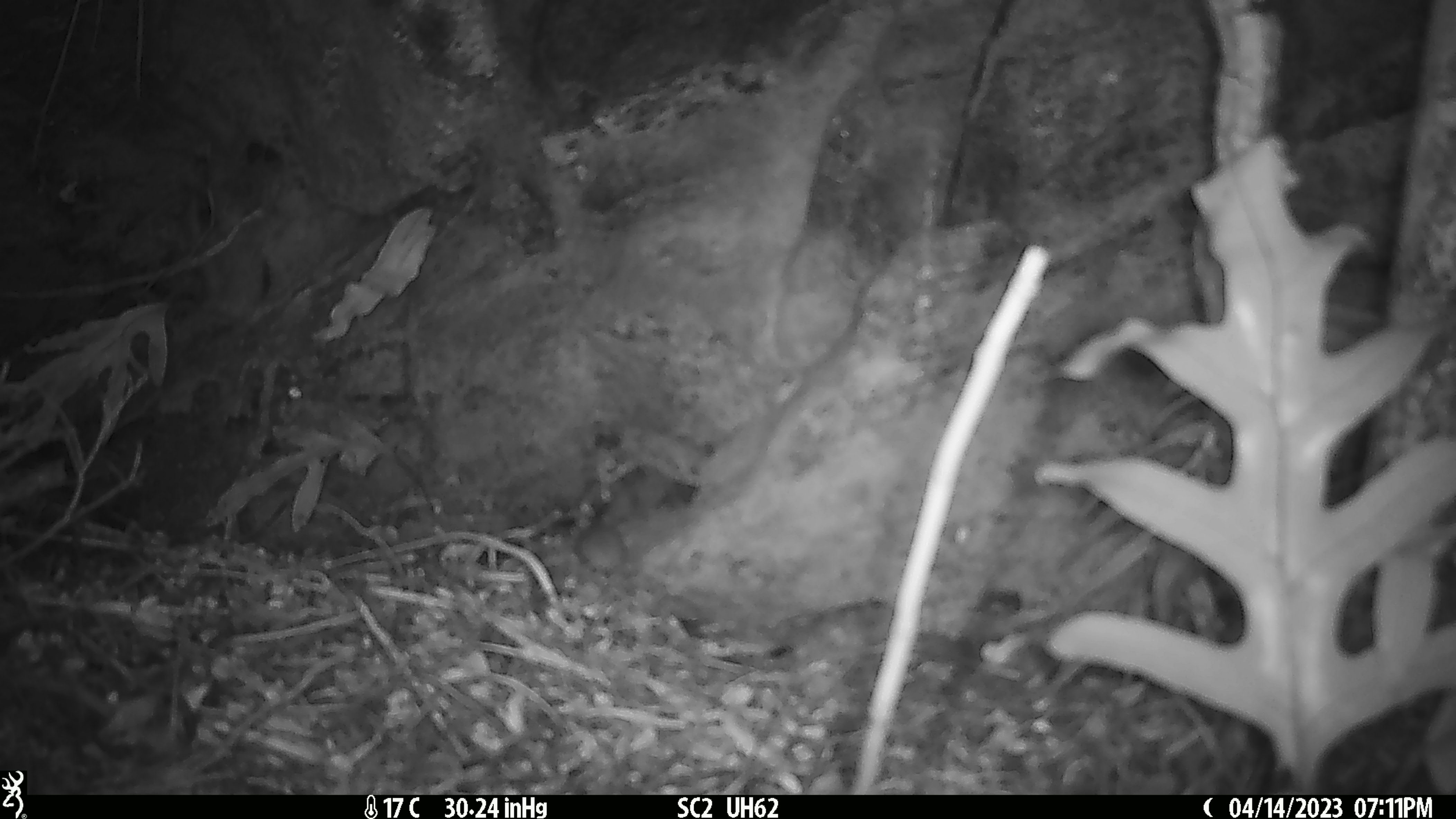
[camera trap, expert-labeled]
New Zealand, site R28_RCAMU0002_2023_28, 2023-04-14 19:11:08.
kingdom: Animalia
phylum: Chordata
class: Mammalia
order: Rodentia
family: Muridae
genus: Mus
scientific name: Mus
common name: mouse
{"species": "mouse (Mus)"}